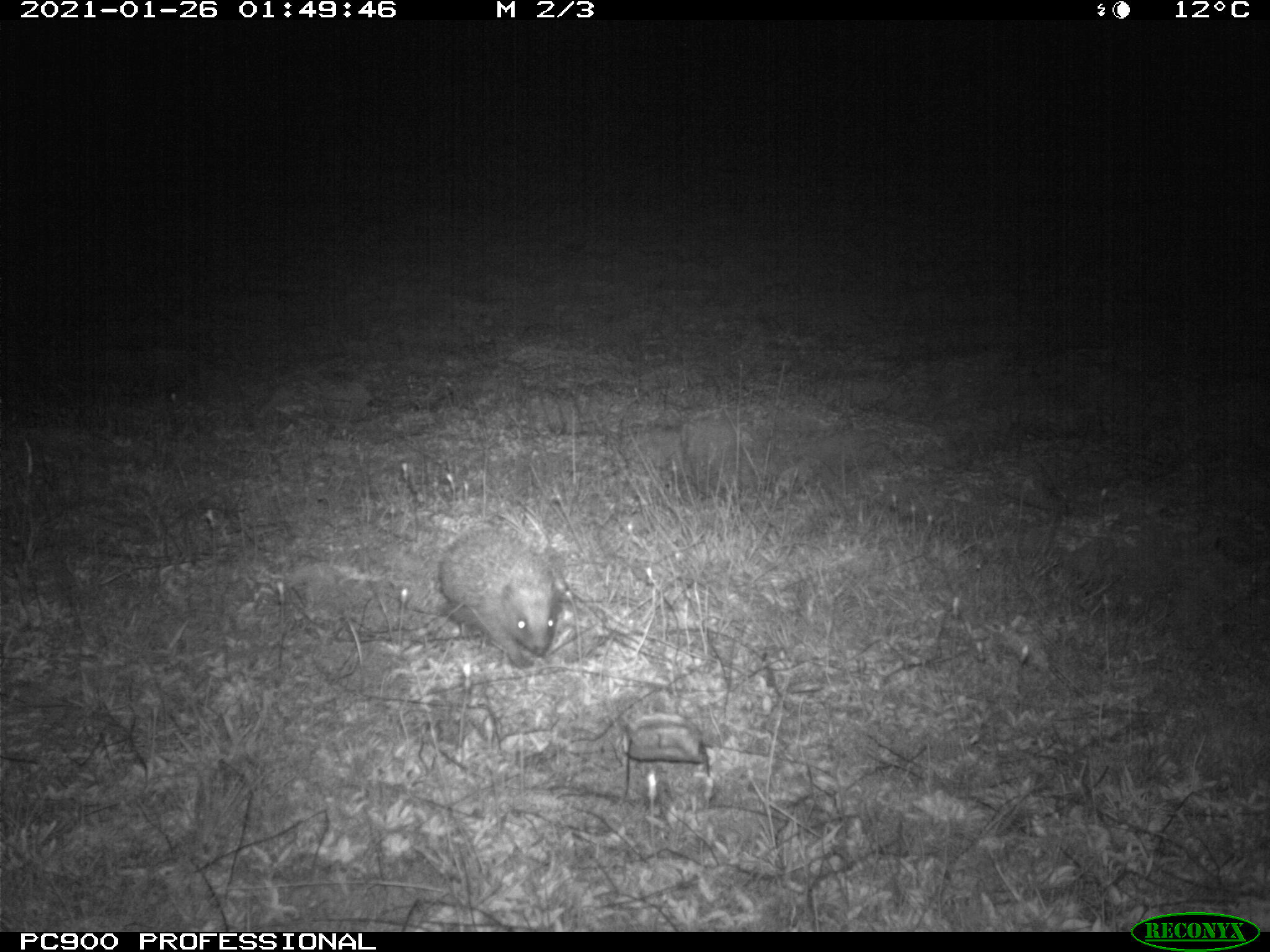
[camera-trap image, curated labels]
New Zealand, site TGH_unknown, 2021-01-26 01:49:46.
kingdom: Animalia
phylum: Chordata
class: Mammalia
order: Eulipotyphla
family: Erinaceidae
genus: Erinaceus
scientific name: Erinaceus europaeus europaeus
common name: european hedgehog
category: hedgehog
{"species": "hedgehog (european hedgehog) (Erinaceus europaeus europaeus)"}